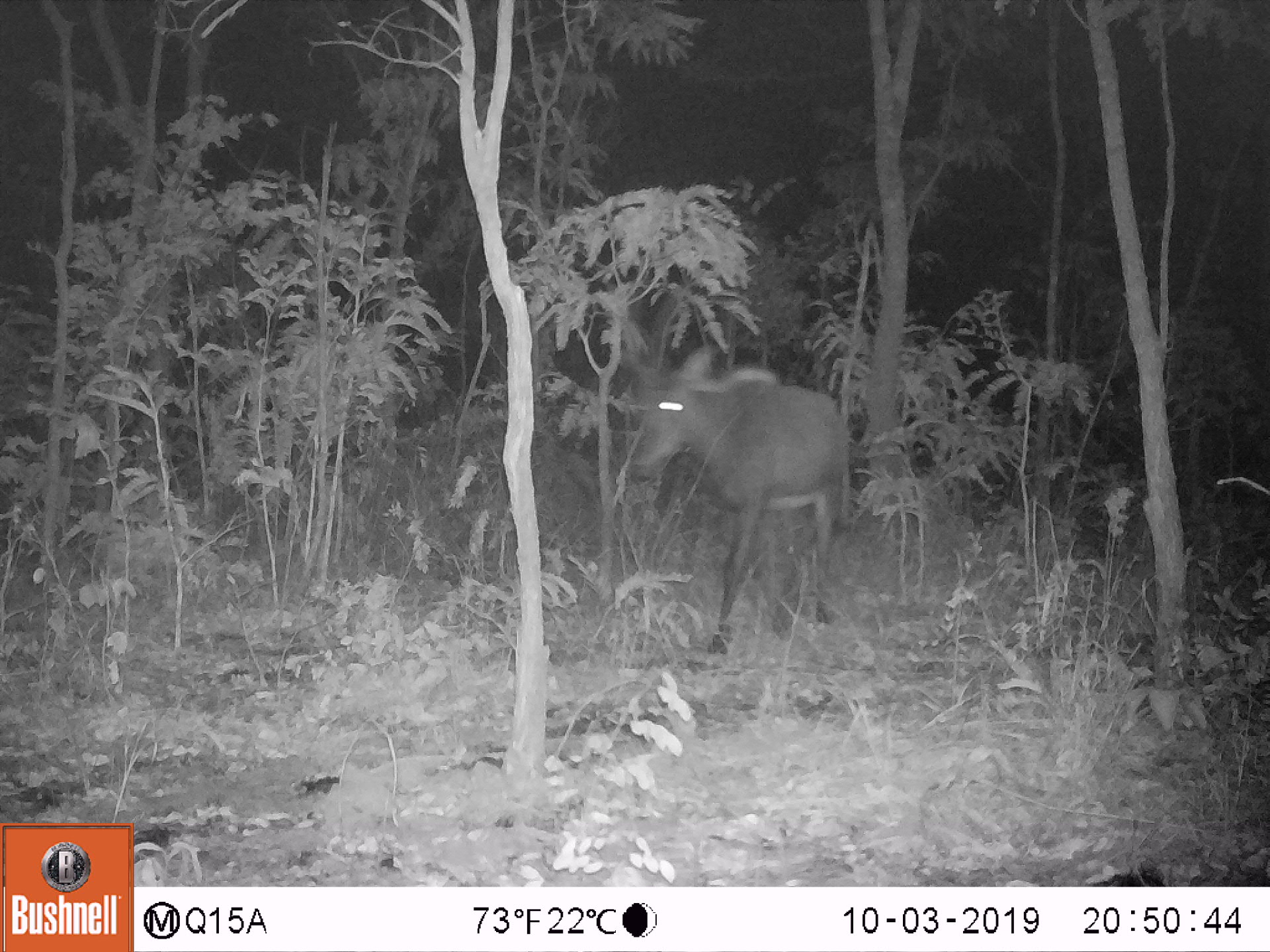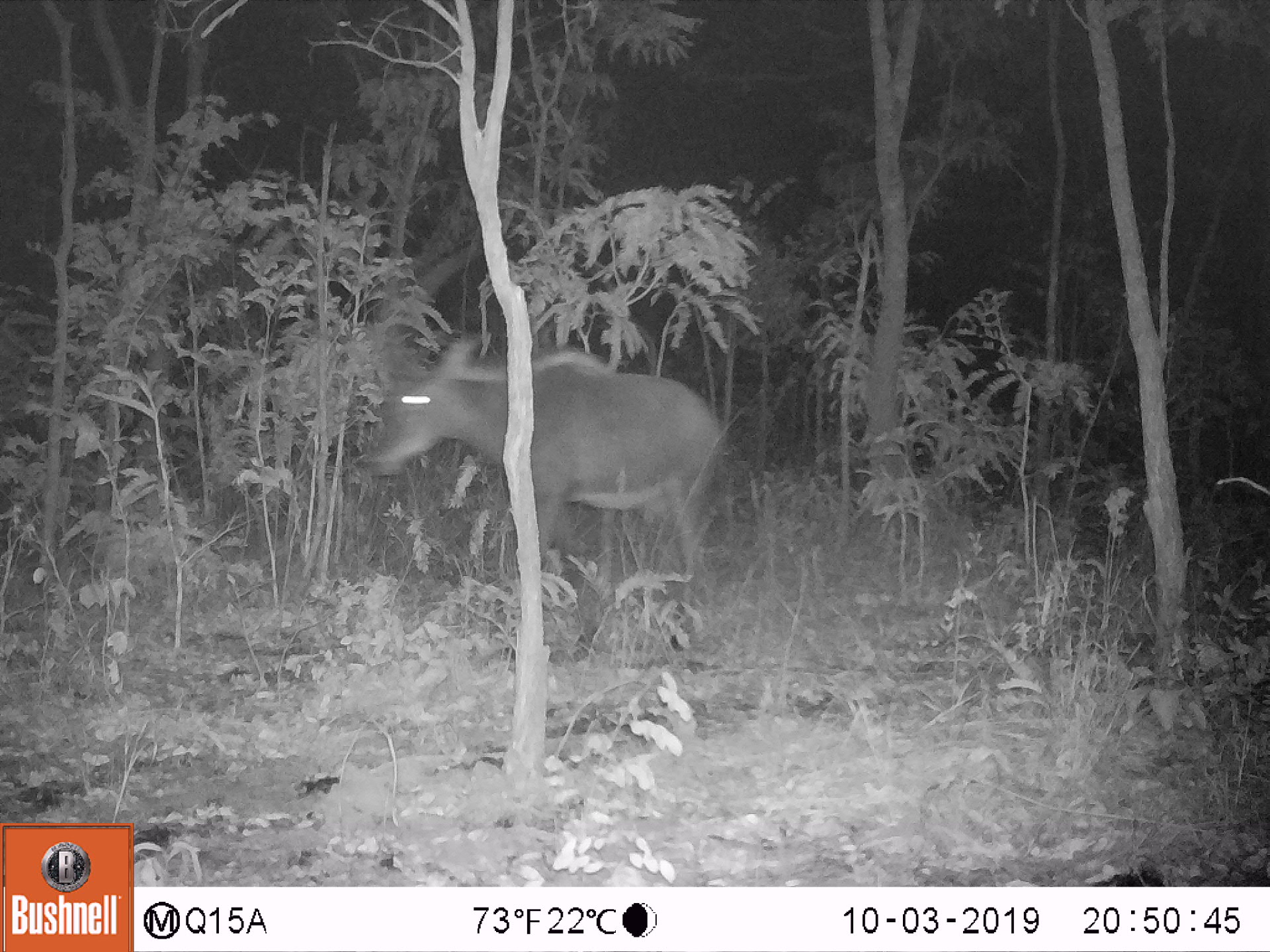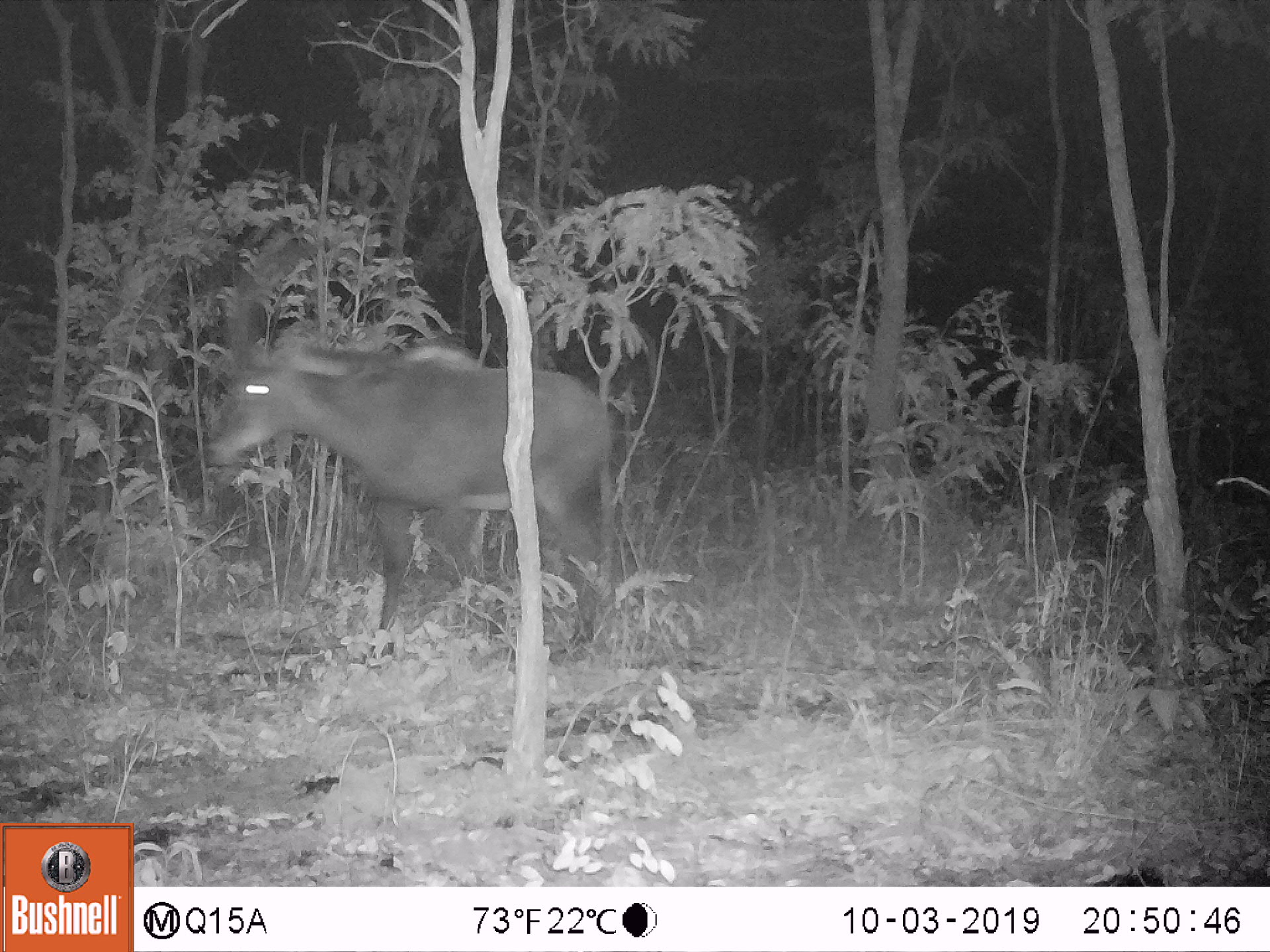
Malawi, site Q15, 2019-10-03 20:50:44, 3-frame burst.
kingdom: Animalia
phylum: Chordata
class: Mammalia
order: Artiodactyla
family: Bovidae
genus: Hippotragus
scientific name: Hippotragus niger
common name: sable antelope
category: sable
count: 1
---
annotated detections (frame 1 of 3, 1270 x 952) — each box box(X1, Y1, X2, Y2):
sable: box(604, 282, 862, 653)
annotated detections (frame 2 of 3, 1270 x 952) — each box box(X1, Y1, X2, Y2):
sable: box(362, 256, 718, 624)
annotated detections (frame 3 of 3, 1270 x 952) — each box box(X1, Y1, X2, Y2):
sable: box(207, 247, 602, 633)